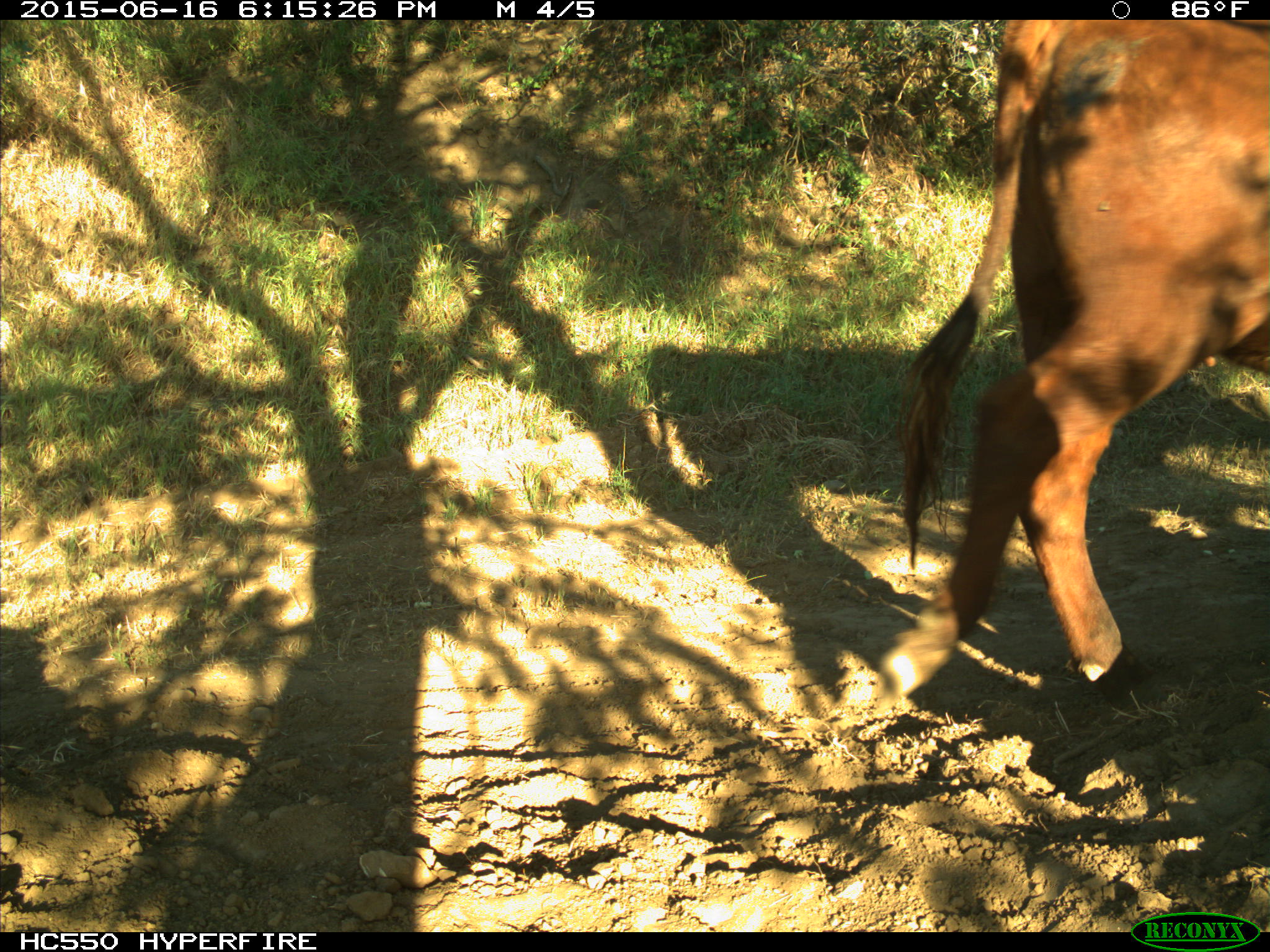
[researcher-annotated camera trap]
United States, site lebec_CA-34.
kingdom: Animalia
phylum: Chordata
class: Mammalia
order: Artiodactyla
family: Bovidae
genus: Bos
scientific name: Bos taurus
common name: domestic cow